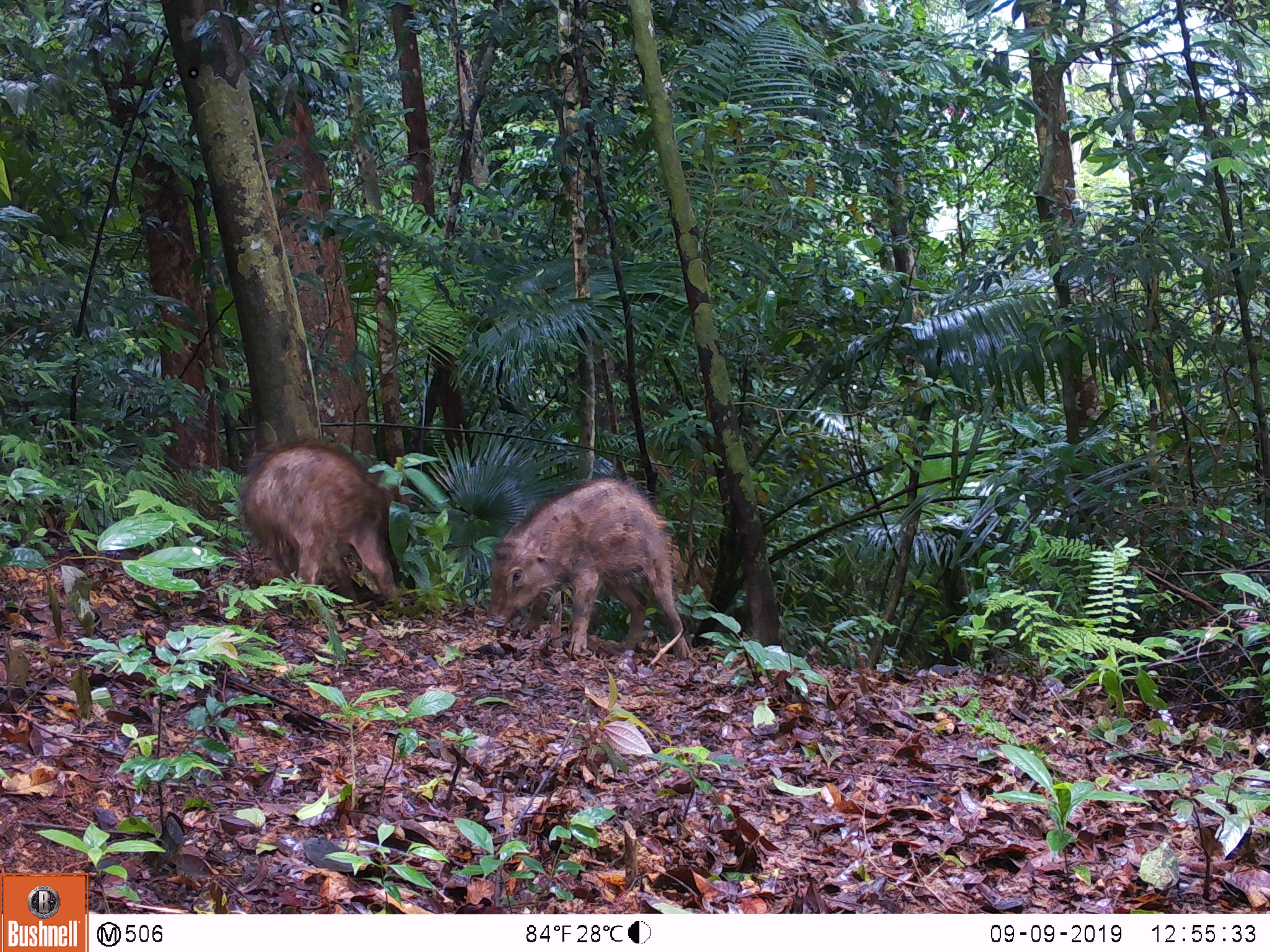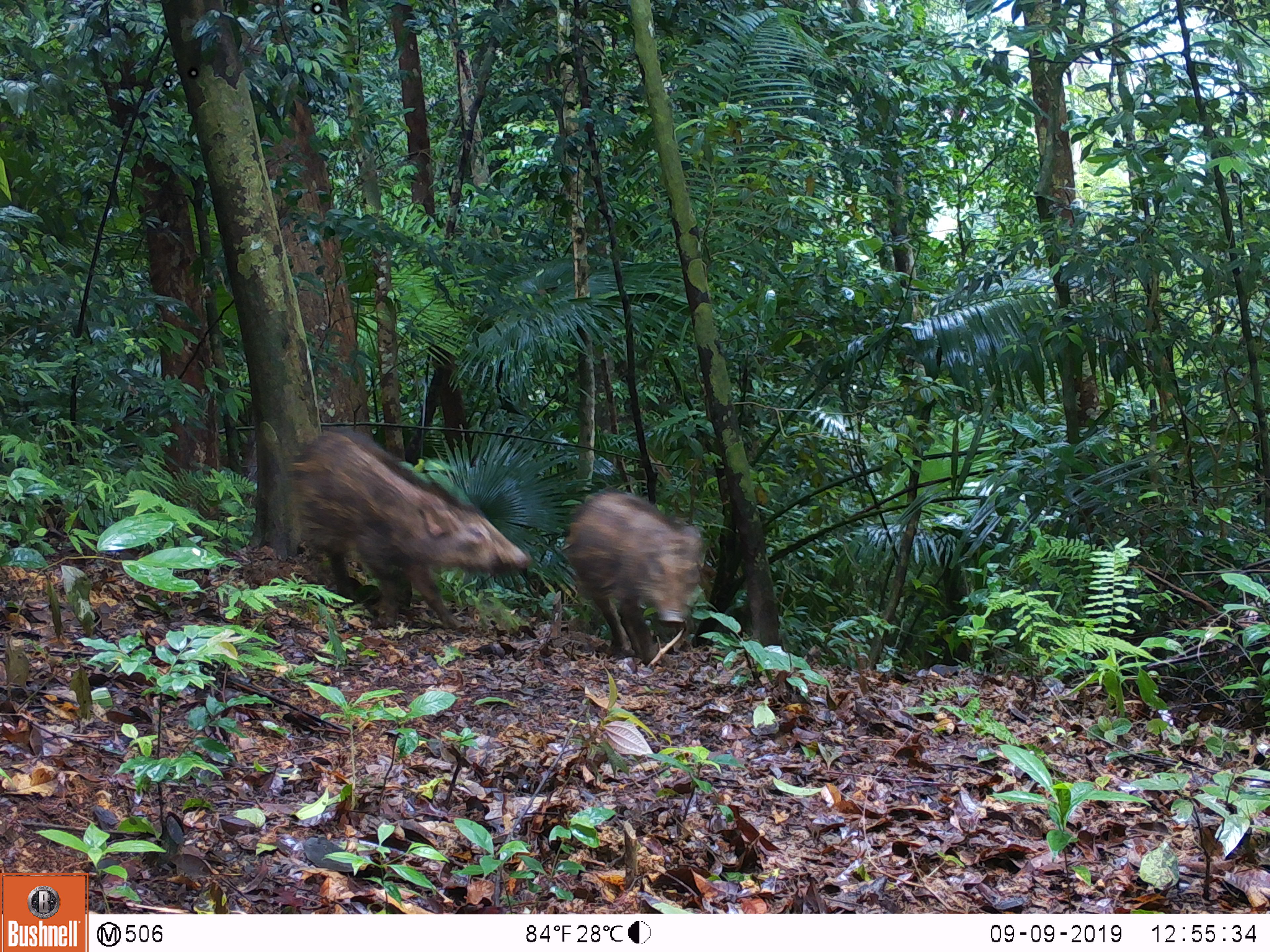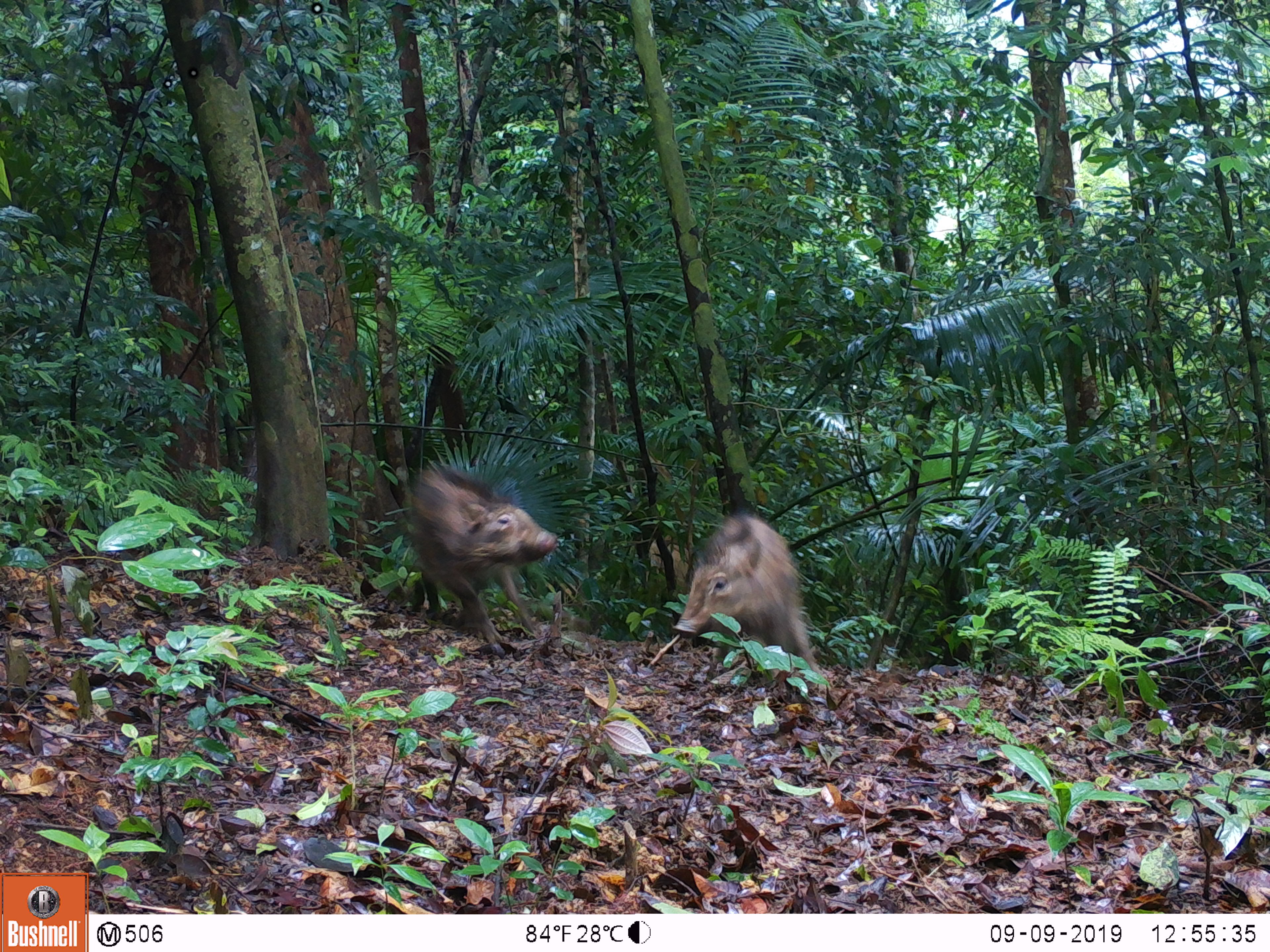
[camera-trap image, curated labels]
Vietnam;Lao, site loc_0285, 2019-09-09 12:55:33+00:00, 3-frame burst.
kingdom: Animalia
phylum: Chordata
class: Mammalia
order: Artiodactyla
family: Suidae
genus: Sus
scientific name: Sus scrofa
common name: eurasian wild pig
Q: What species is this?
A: Eurasian wild pig (Sus scrofa).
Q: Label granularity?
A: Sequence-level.